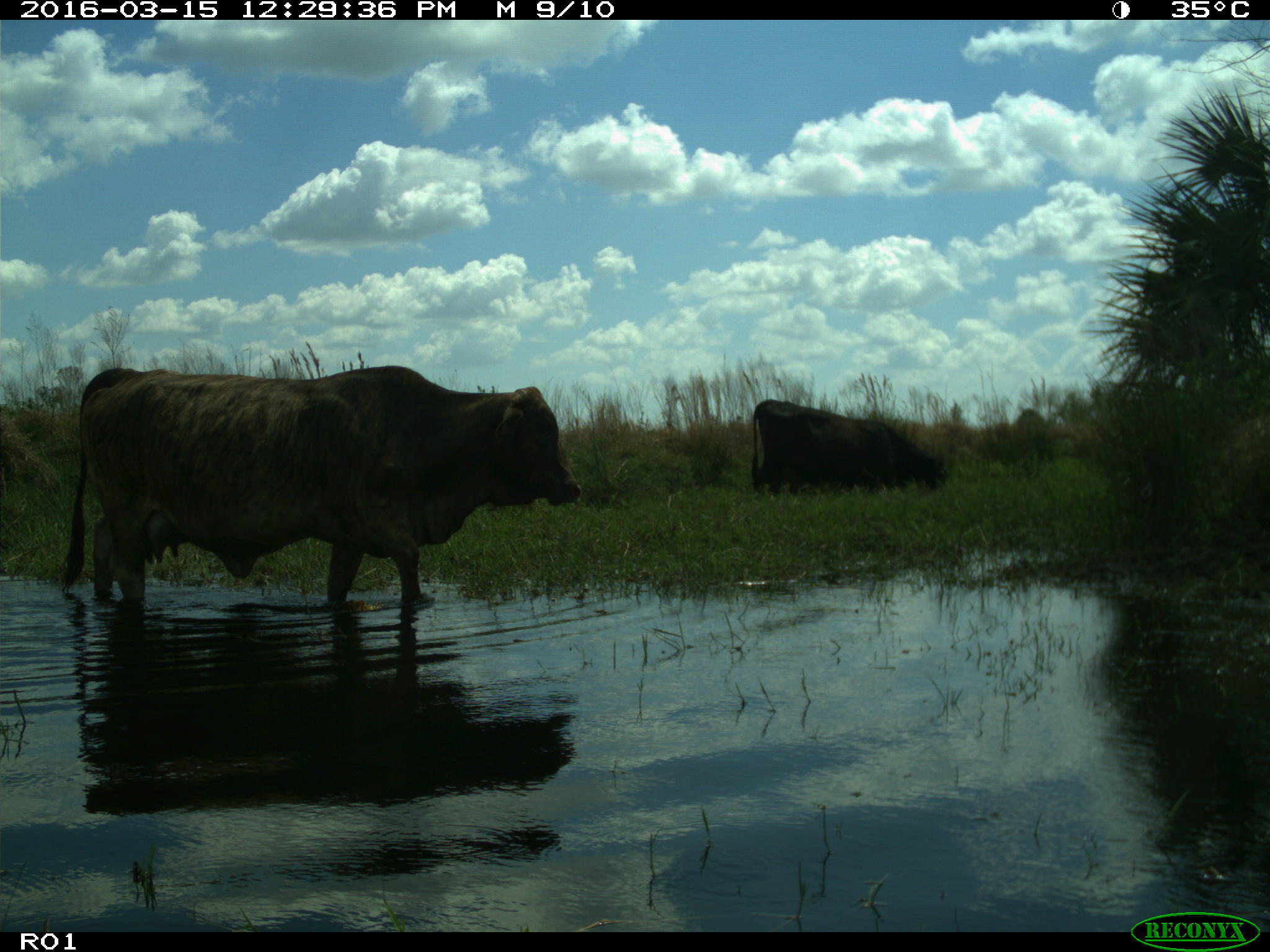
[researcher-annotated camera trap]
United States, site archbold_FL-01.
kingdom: Animalia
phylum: Chordata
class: Mammalia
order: Artiodactyla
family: Bovidae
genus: Bos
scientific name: Bos taurus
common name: domestic cow